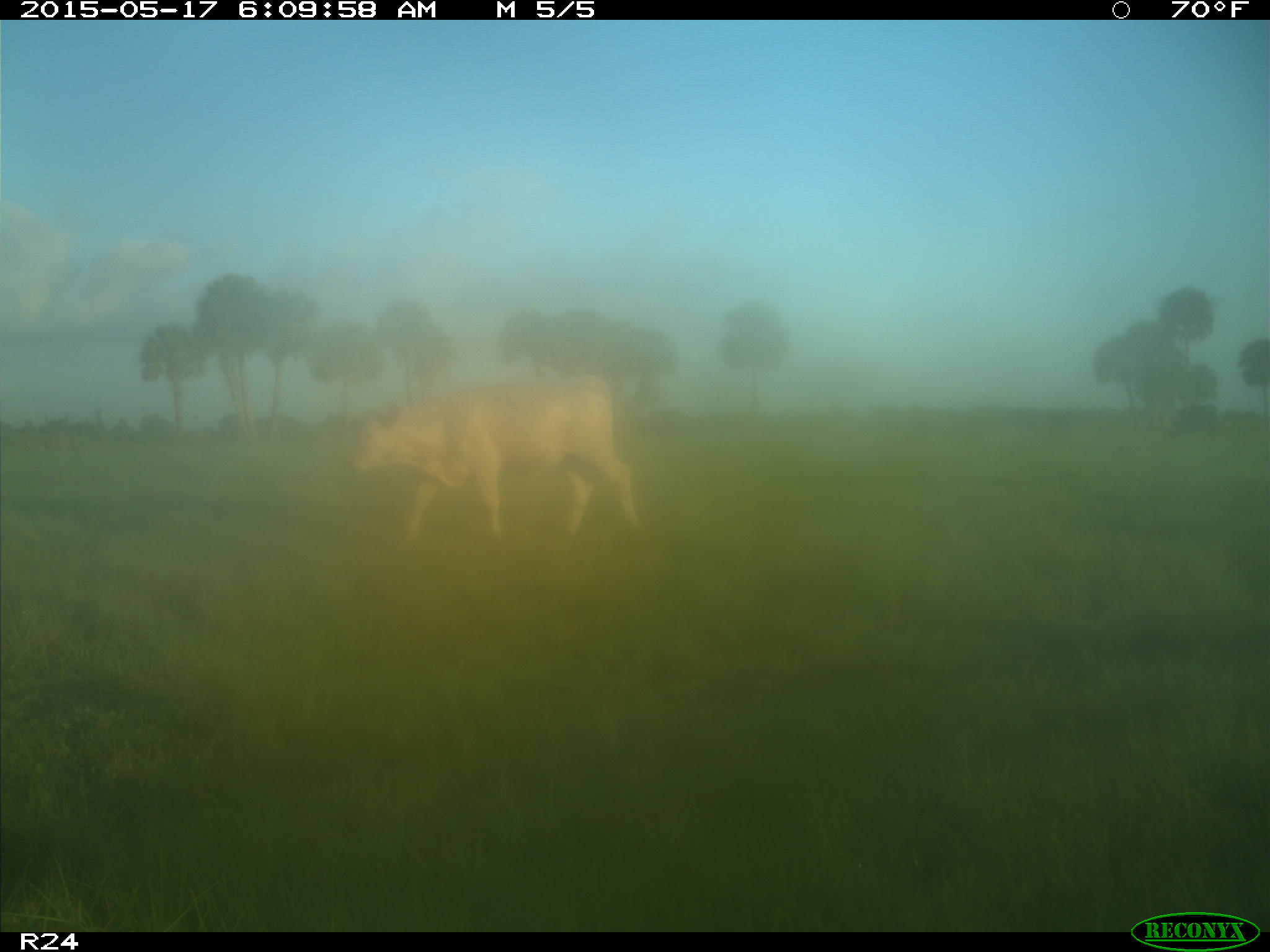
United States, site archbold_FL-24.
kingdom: Animalia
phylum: Chordata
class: Mammalia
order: Artiodactyla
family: Bovidae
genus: Bos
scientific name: Bos taurus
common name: domestic cow